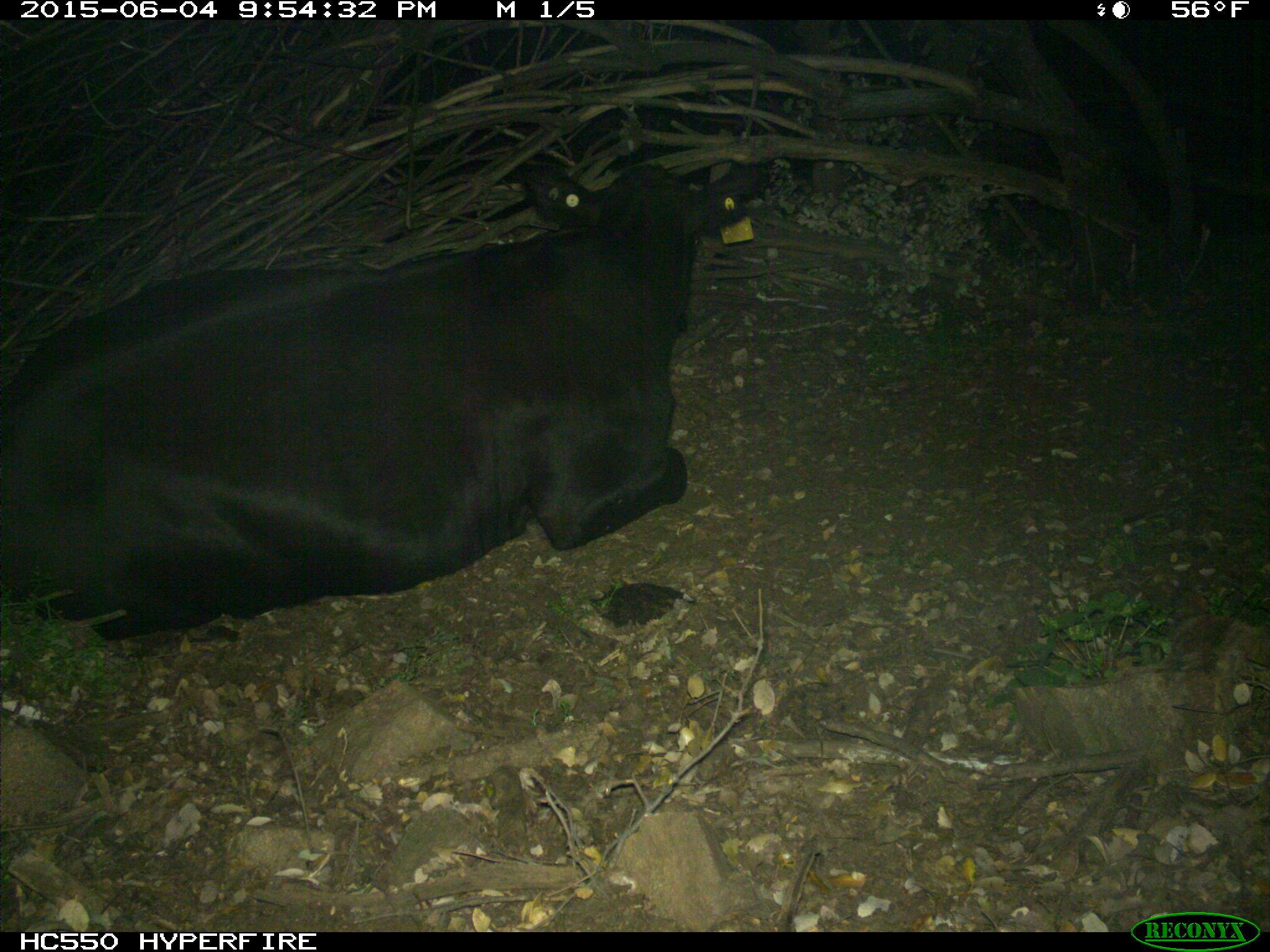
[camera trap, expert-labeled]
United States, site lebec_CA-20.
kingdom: Animalia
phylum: Chordata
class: Mammalia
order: Artiodactyla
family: Bovidae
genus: Bos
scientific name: Bos taurus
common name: domestic cow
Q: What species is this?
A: Bos taurus (domestic cow).